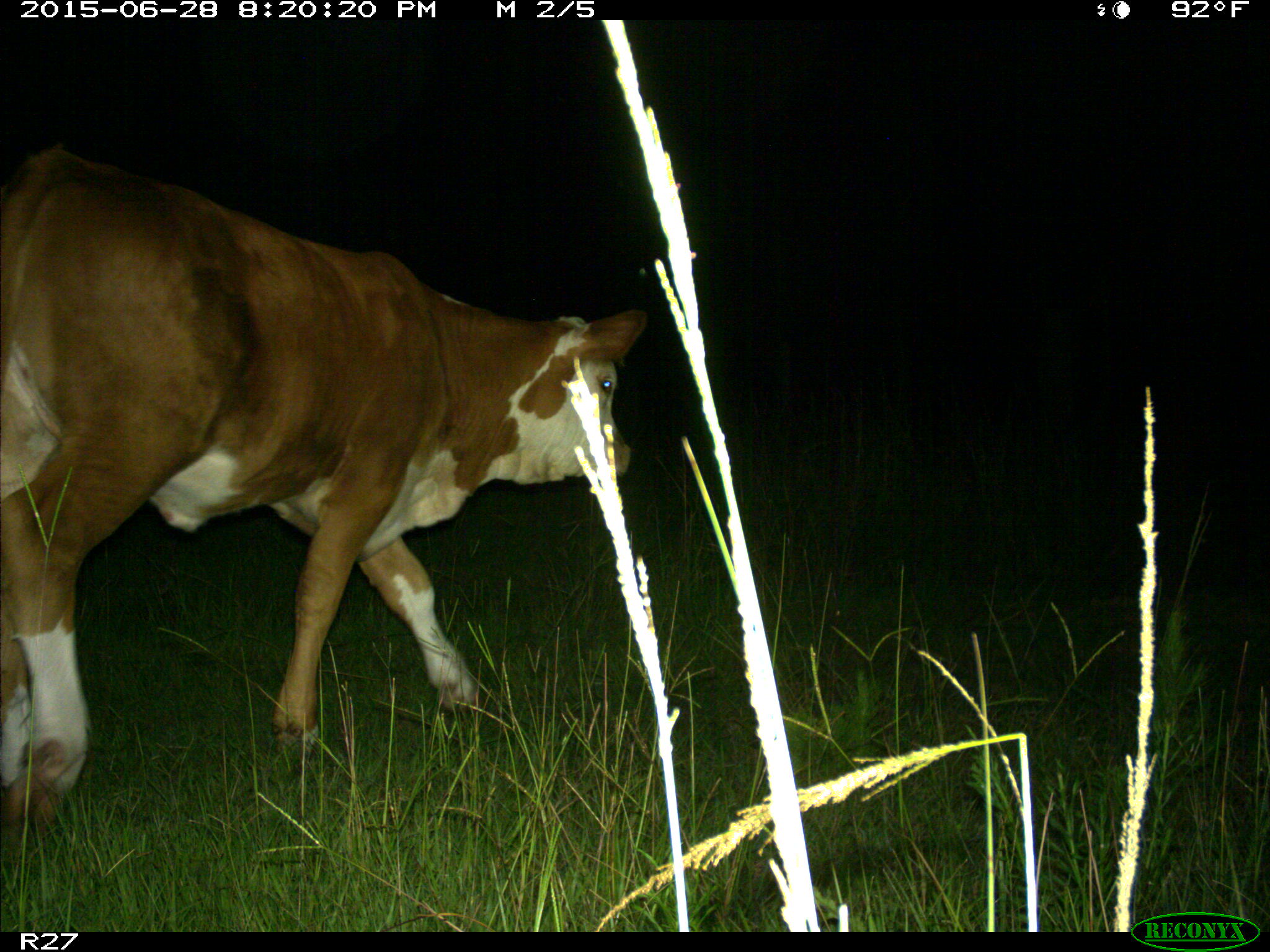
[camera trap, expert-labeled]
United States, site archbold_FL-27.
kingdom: Animalia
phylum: Chordata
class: Mammalia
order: Artiodactyla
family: Bovidae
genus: Bos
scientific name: Bos taurus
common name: domestic cow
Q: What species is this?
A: Bos taurus (domestic cow).